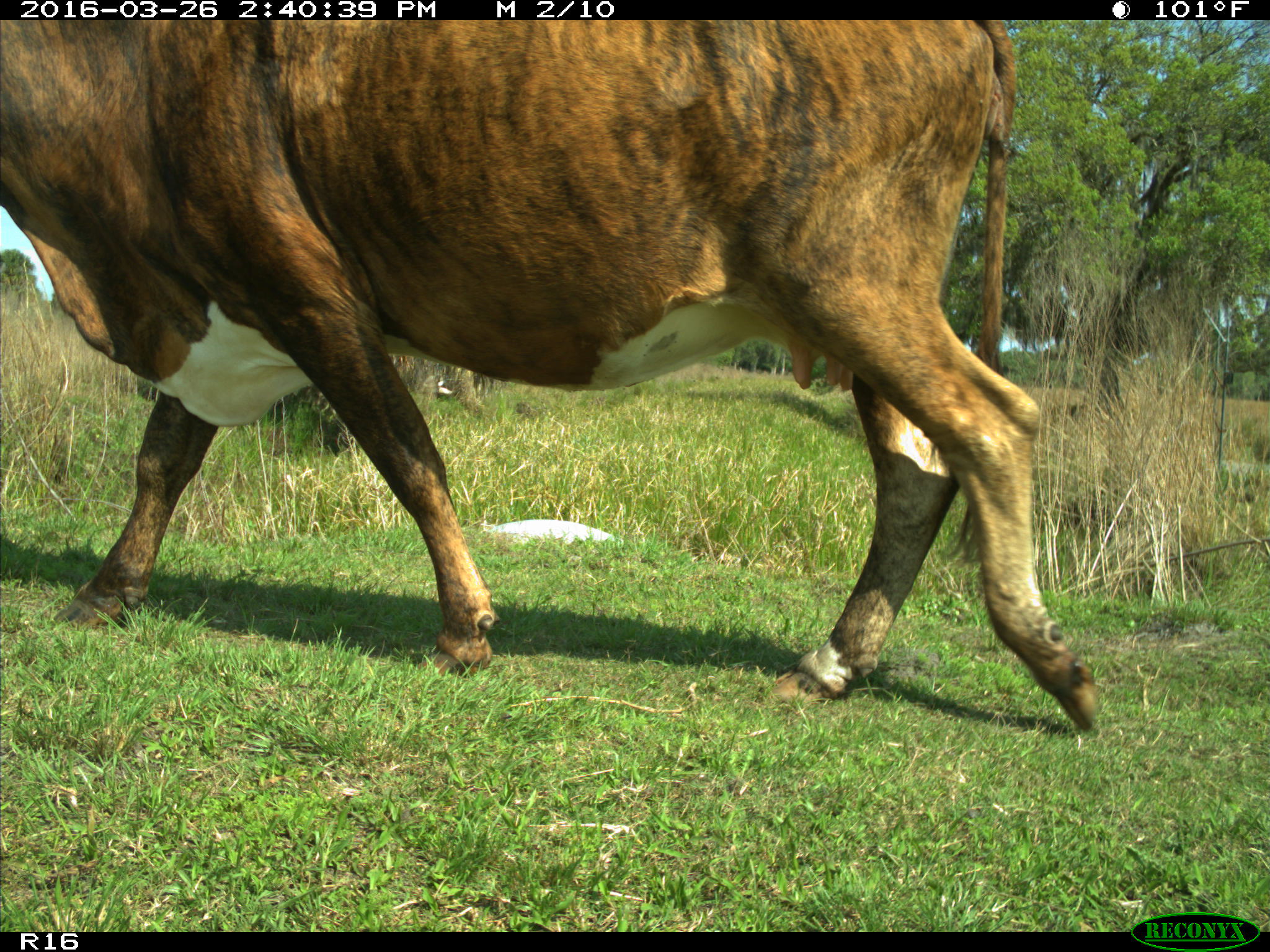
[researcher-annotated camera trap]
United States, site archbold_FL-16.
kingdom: Animalia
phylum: Chordata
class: Mammalia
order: Artiodactyla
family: Bovidae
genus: Bos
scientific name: Bos taurus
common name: domestic cow